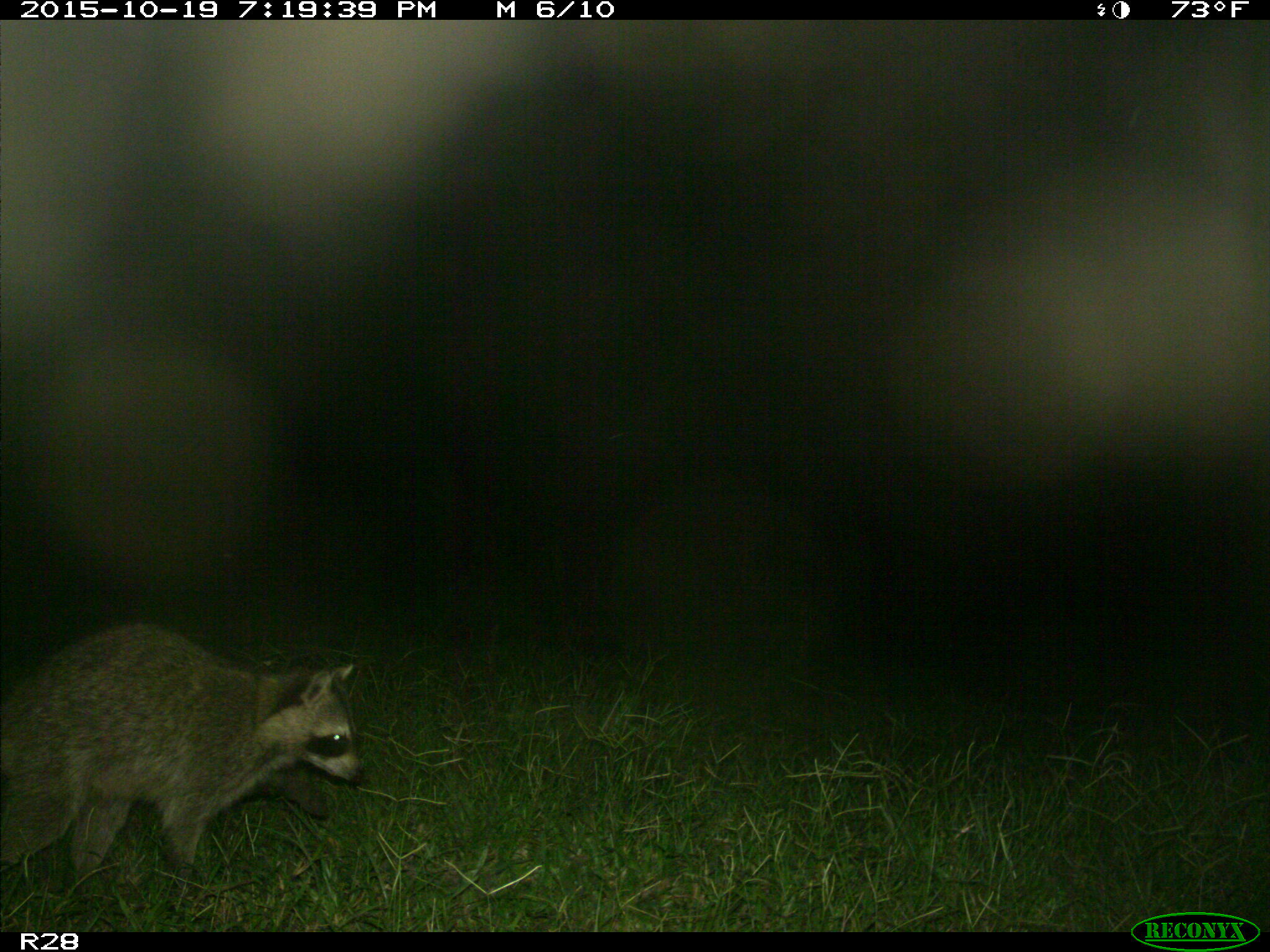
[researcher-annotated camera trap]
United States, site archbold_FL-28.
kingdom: Animalia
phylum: Chordata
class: Mammalia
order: Carnivora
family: Procyonidae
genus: Procyon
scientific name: Procyon lotor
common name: common raccoon